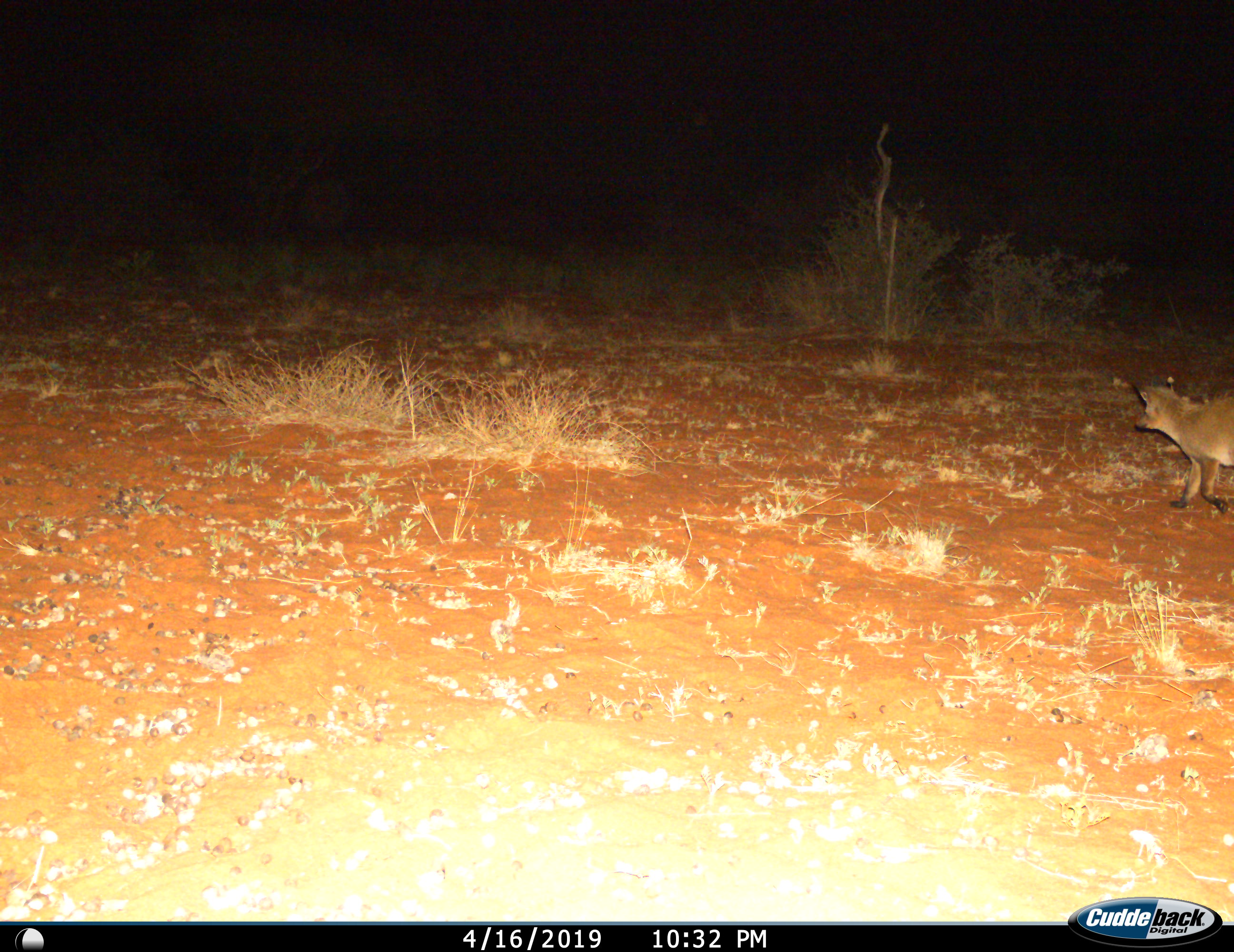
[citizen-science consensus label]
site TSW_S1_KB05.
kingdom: Animalia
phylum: Chordata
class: Mammalia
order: Carnivora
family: Canidae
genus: Otocyon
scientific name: Otocyon megalotis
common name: bat-eared fox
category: foxbateared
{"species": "foxbateared (bat-eared fox) (Otocyon megalotis)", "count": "1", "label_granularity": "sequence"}